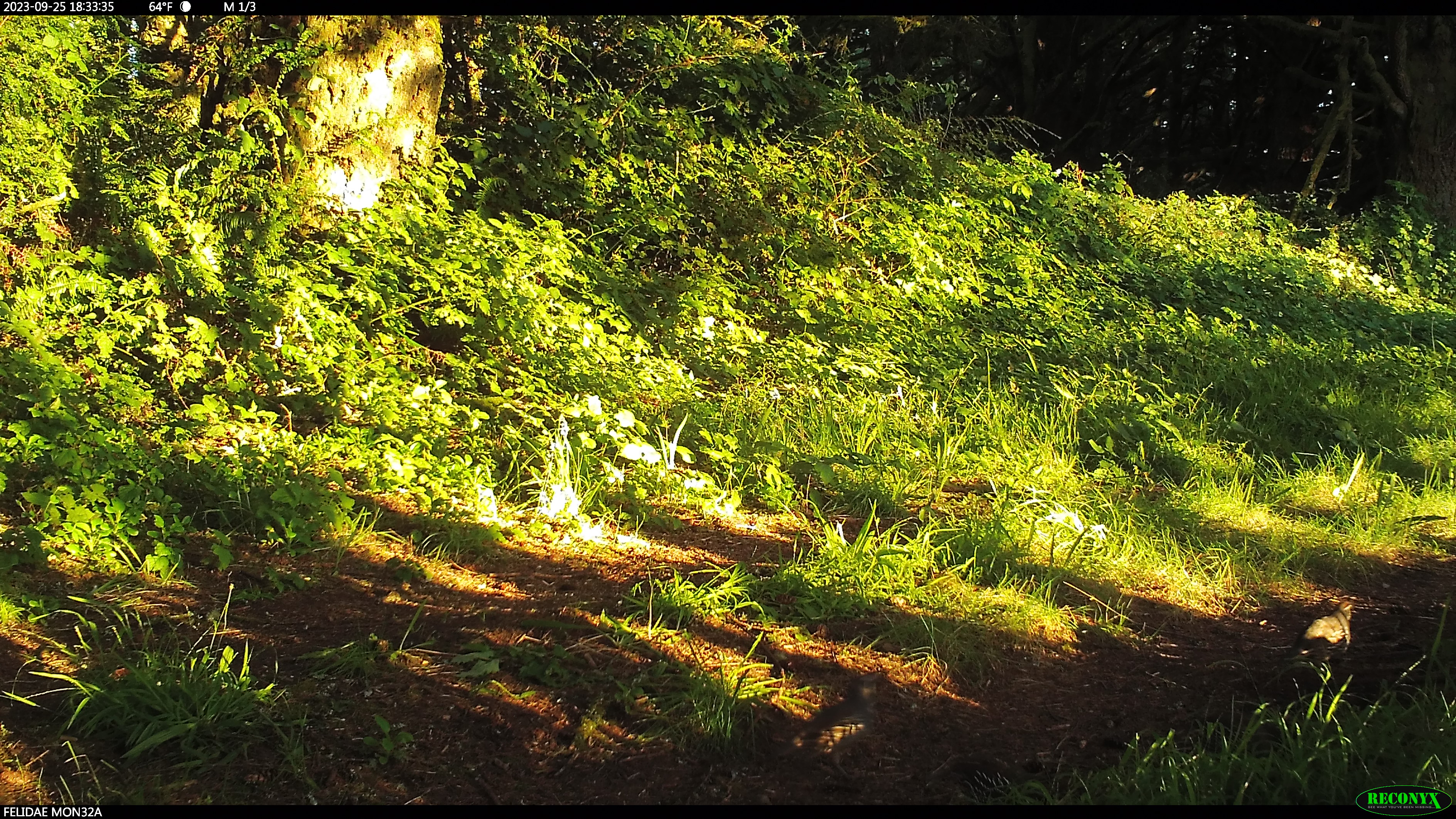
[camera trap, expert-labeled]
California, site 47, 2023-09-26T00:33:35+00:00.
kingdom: Animalia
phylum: Chordata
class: Aves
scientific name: Aves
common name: bird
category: unknown bird